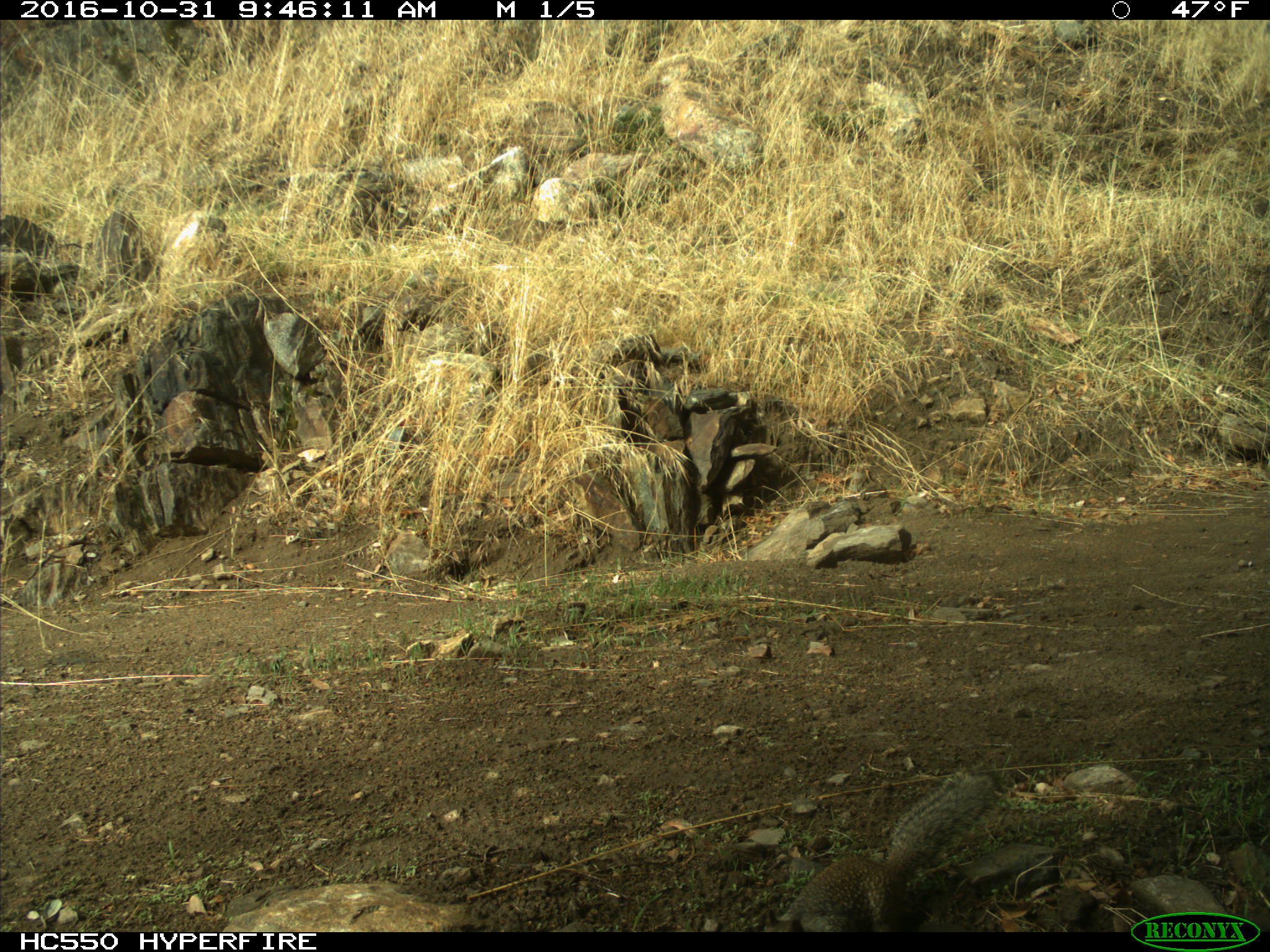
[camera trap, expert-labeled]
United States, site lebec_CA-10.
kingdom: Animalia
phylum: Chordata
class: Mammalia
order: Rodentia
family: Sciuridae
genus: Otospermophilus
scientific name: Otospermophilus beecheyi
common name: california ground squirrel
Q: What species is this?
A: Otospermophilus beecheyi (california ground squirrel).